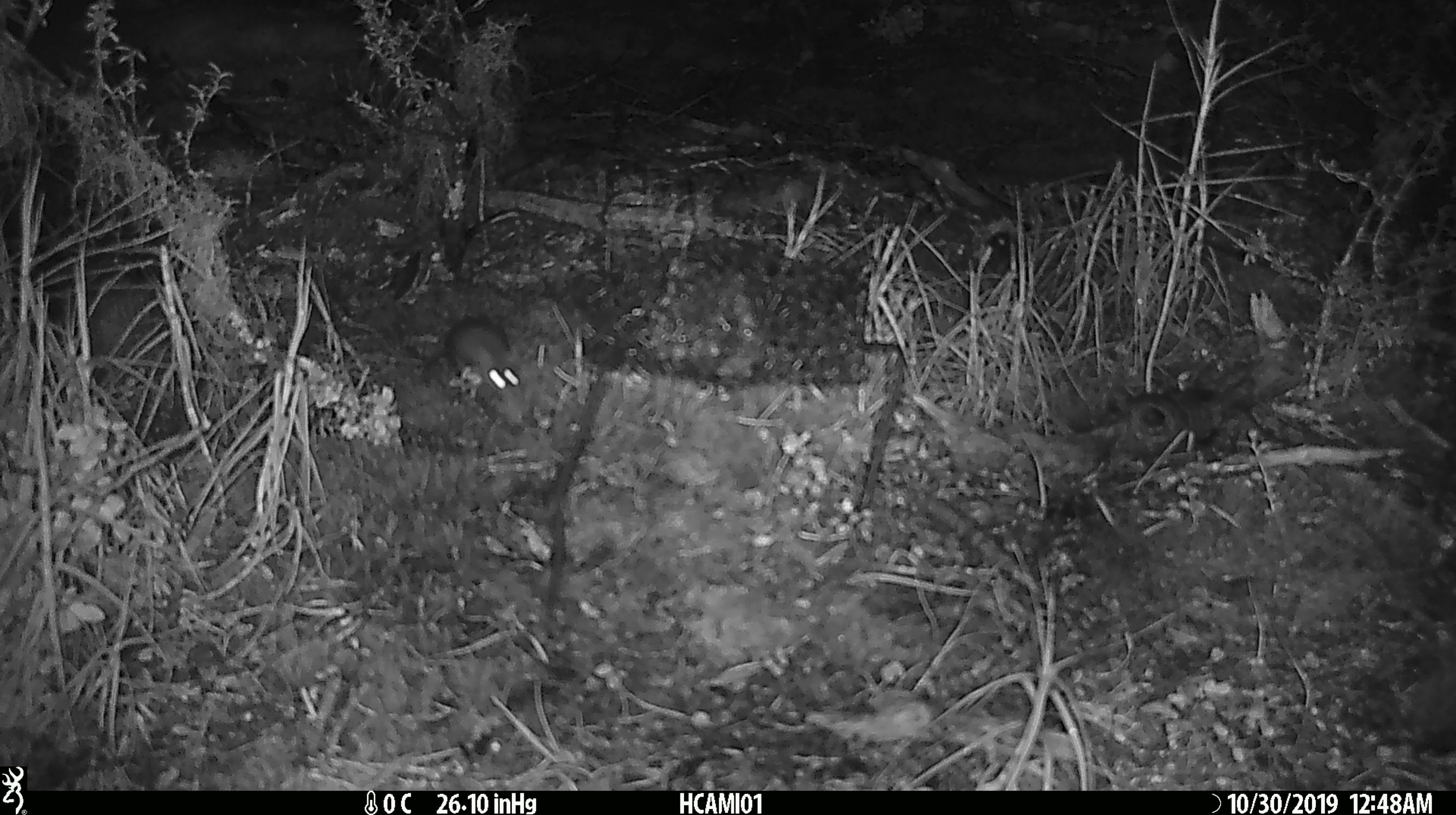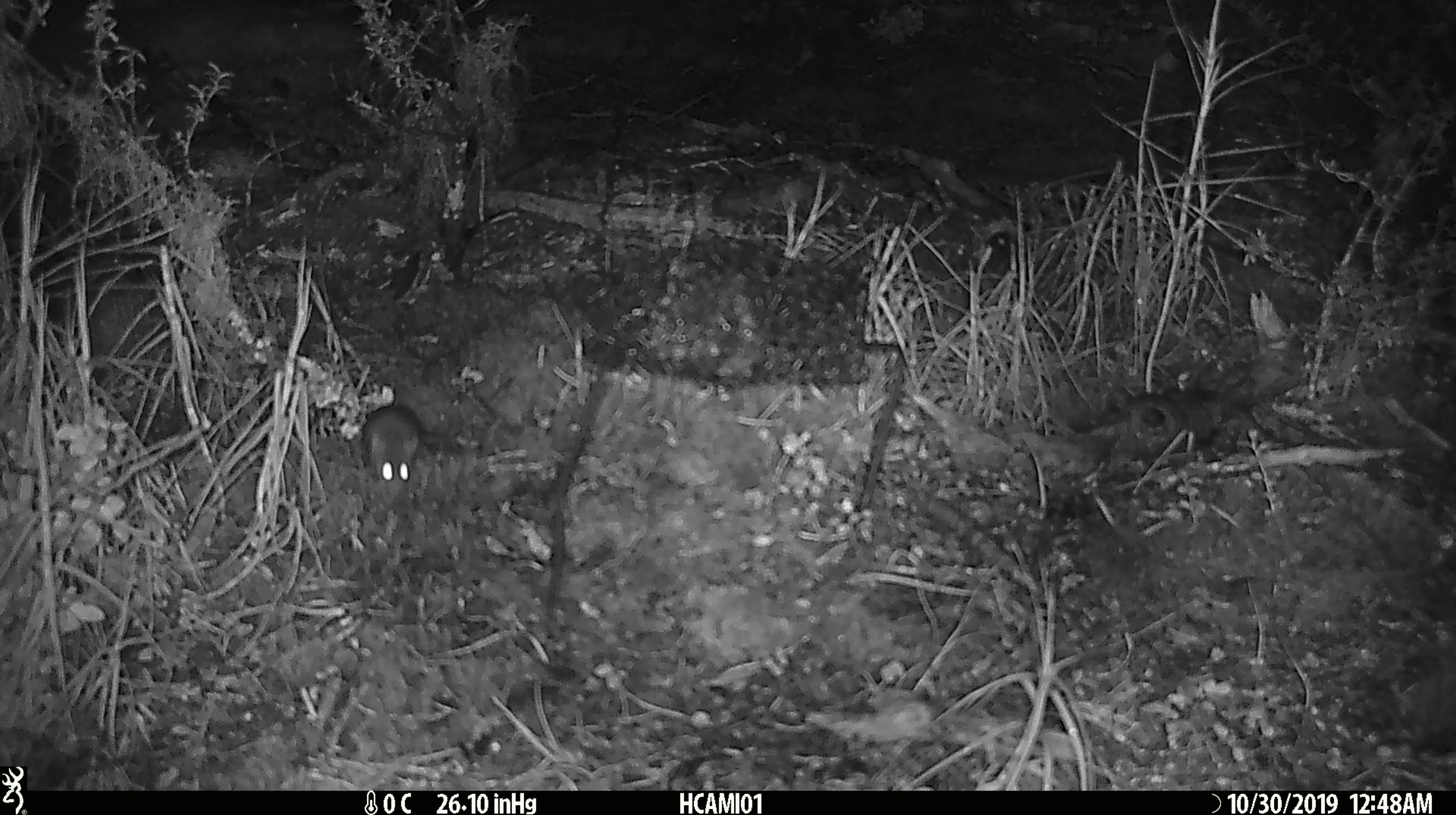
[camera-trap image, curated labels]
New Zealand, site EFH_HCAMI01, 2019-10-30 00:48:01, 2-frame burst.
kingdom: Animalia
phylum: Chordata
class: Mammalia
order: Rodentia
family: Muridae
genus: Mus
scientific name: Mus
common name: mouse